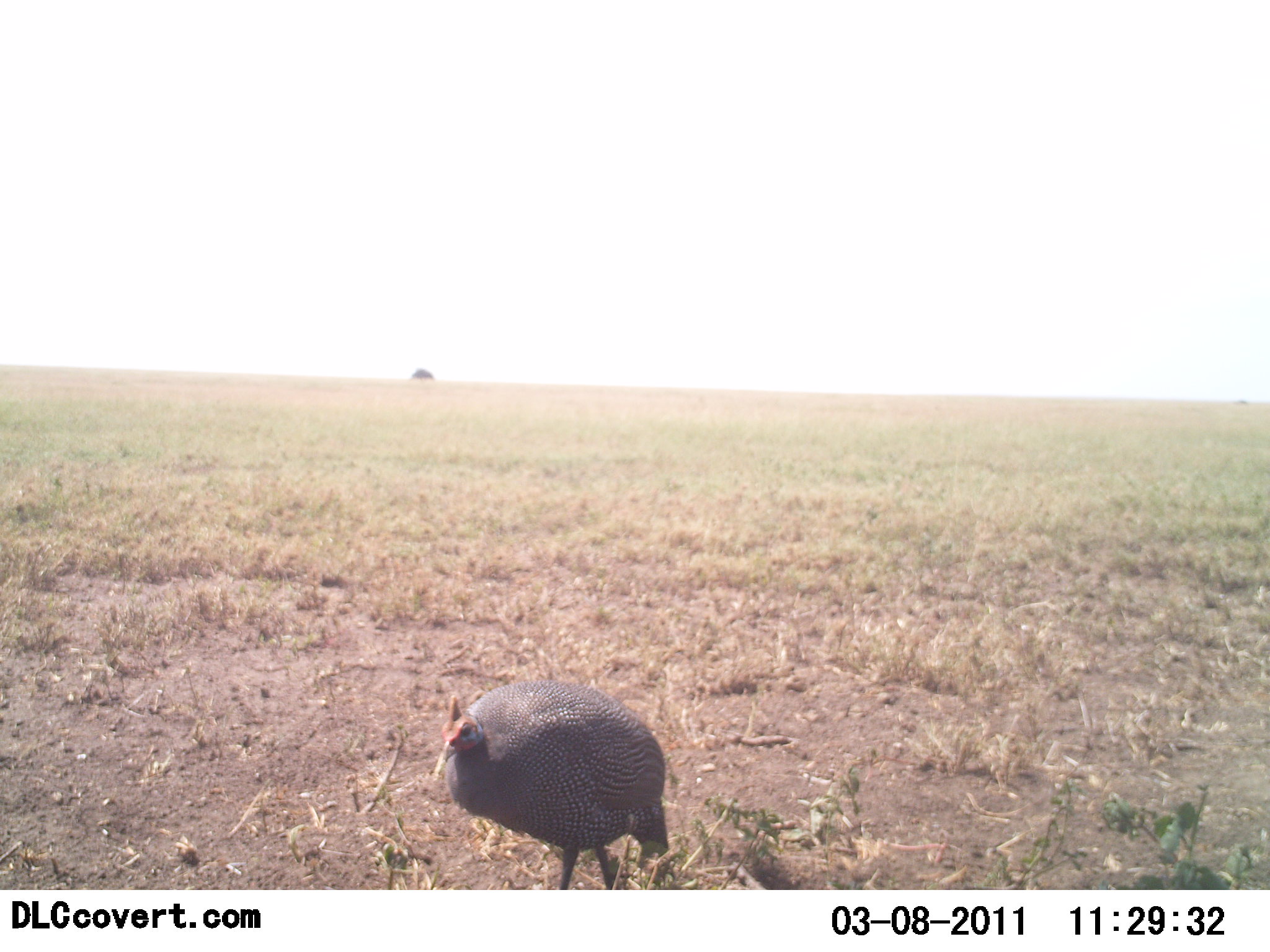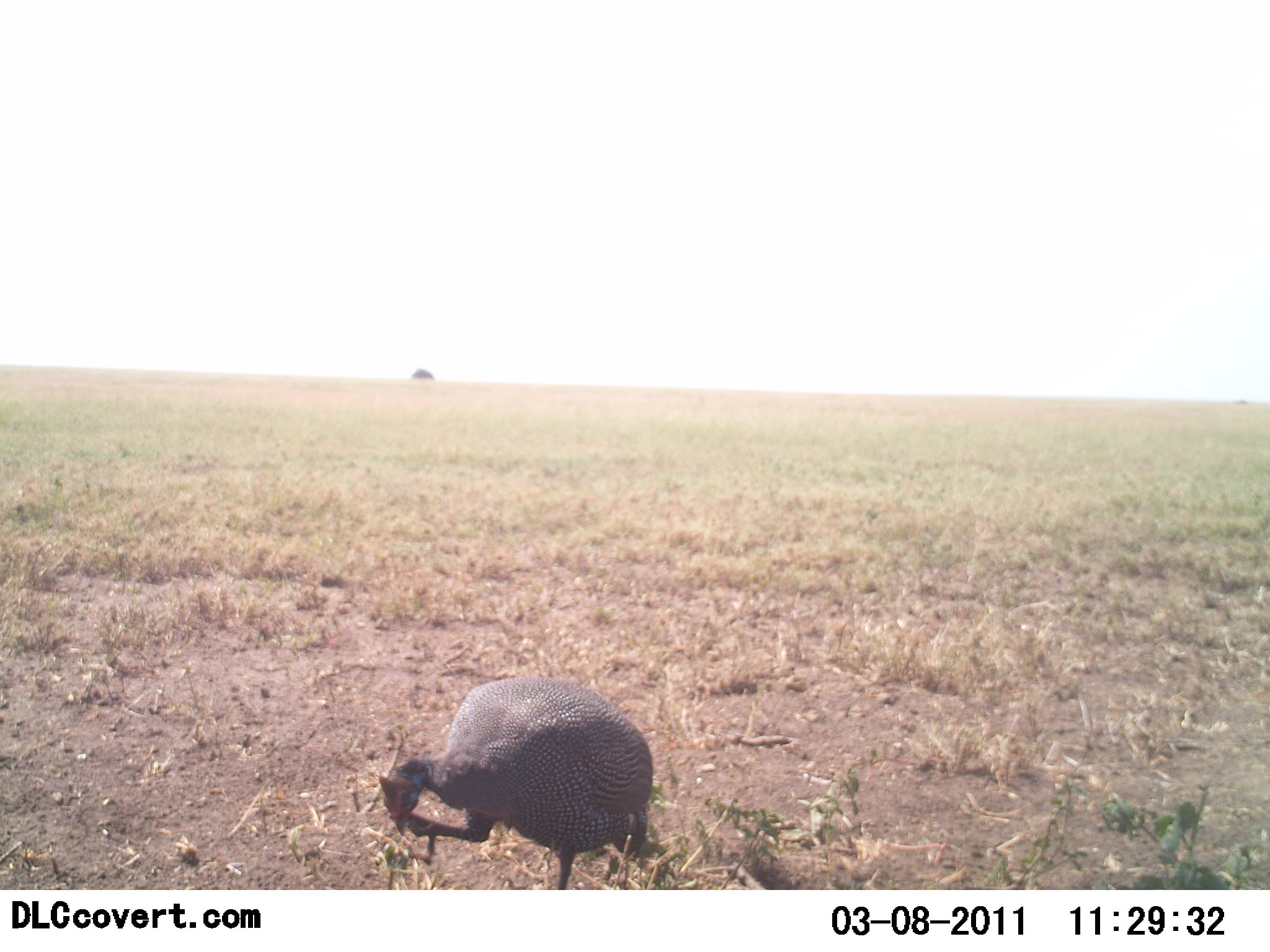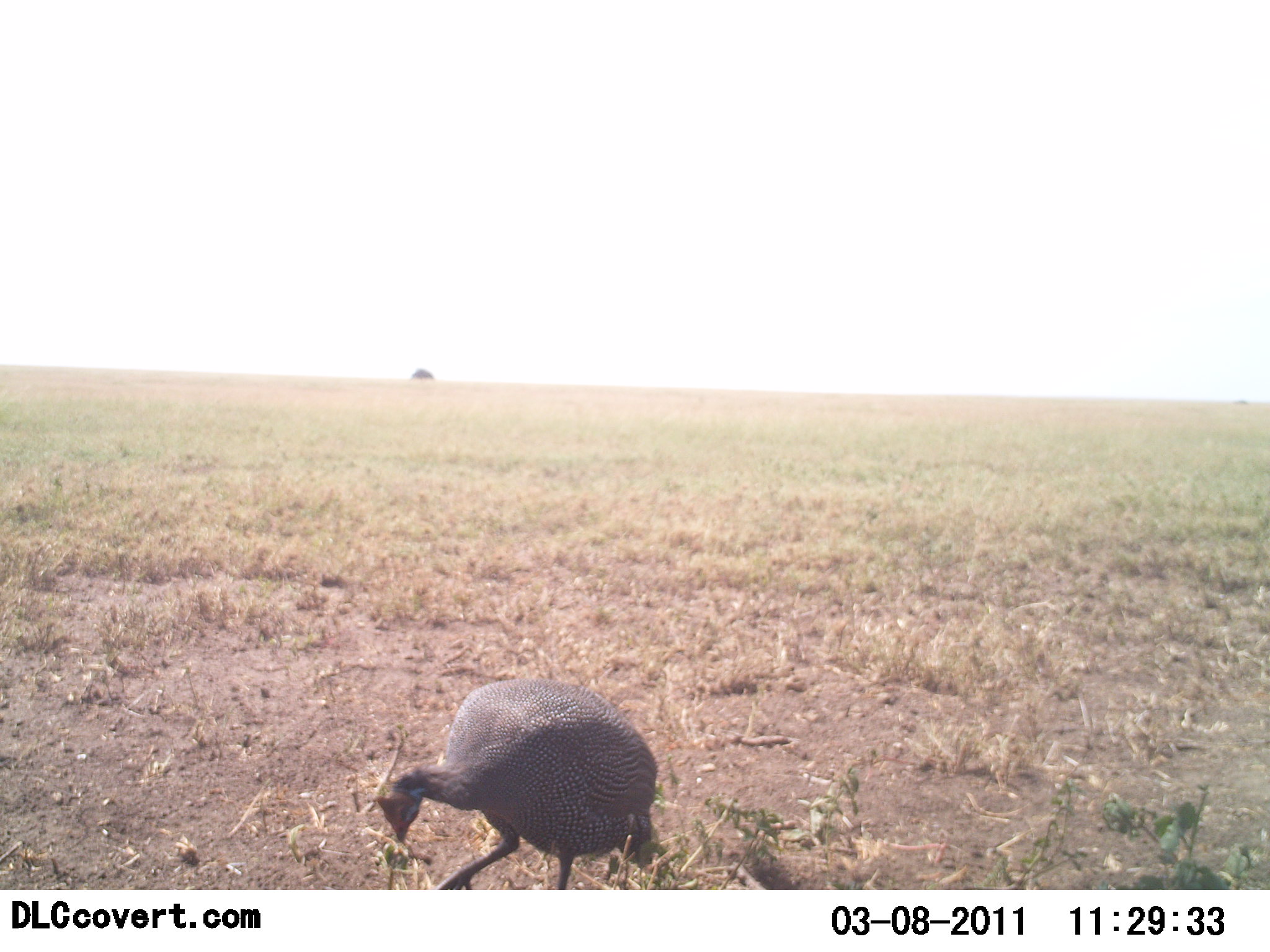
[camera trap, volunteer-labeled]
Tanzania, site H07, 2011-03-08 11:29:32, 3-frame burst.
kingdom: Animalia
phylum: Chordata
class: Aves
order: Galliformes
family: Numididae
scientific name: Numididae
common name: guinea fowl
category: guineafowl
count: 1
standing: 77%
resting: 0%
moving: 31%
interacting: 0%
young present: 0%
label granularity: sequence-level